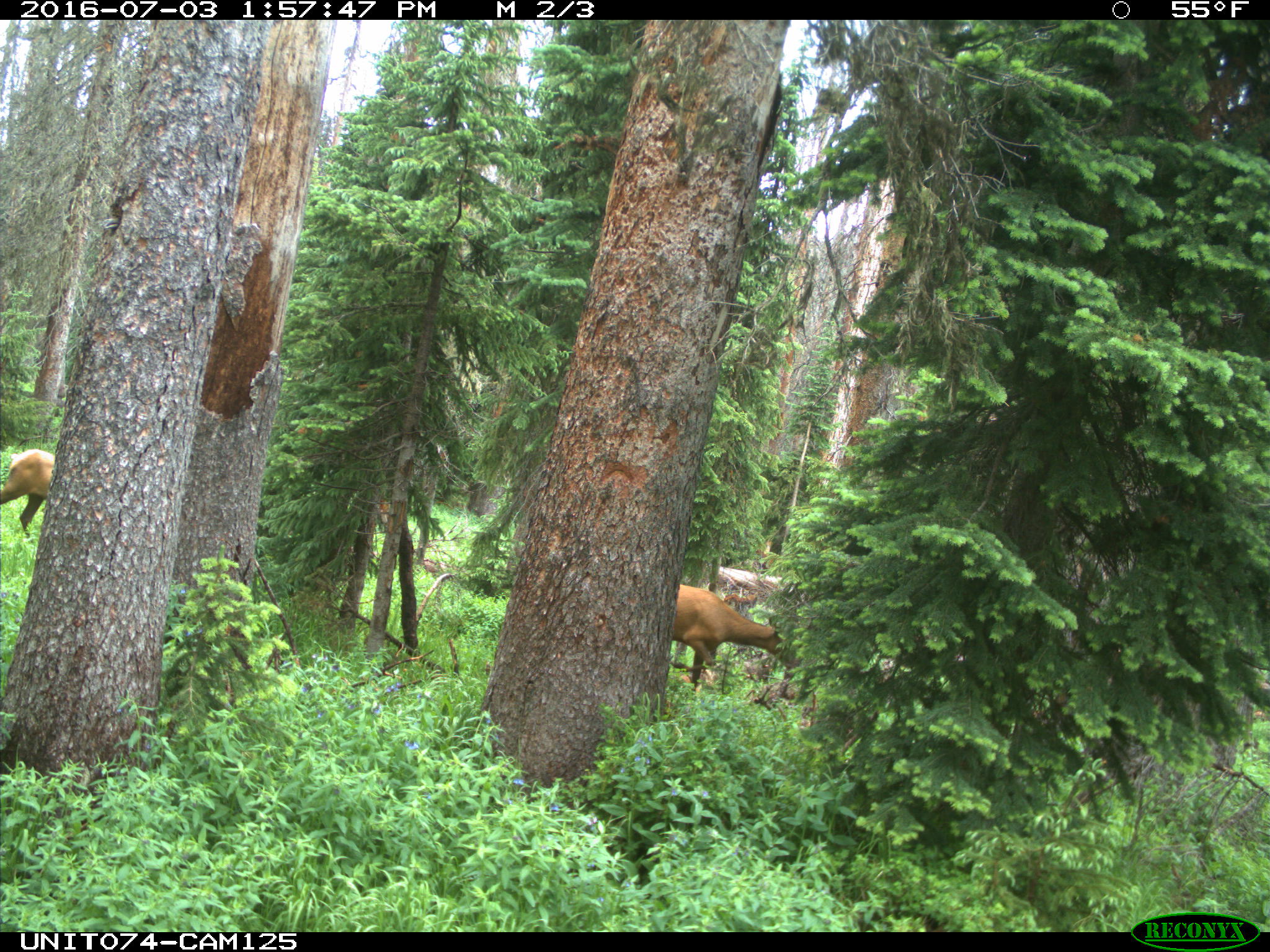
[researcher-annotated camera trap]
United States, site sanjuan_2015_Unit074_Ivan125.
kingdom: Animalia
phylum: Chordata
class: Mammalia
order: Artiodactyla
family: Cervidae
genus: Cervus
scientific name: Cervus elaphus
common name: red deer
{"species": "Cervus elaphus (red deer)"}